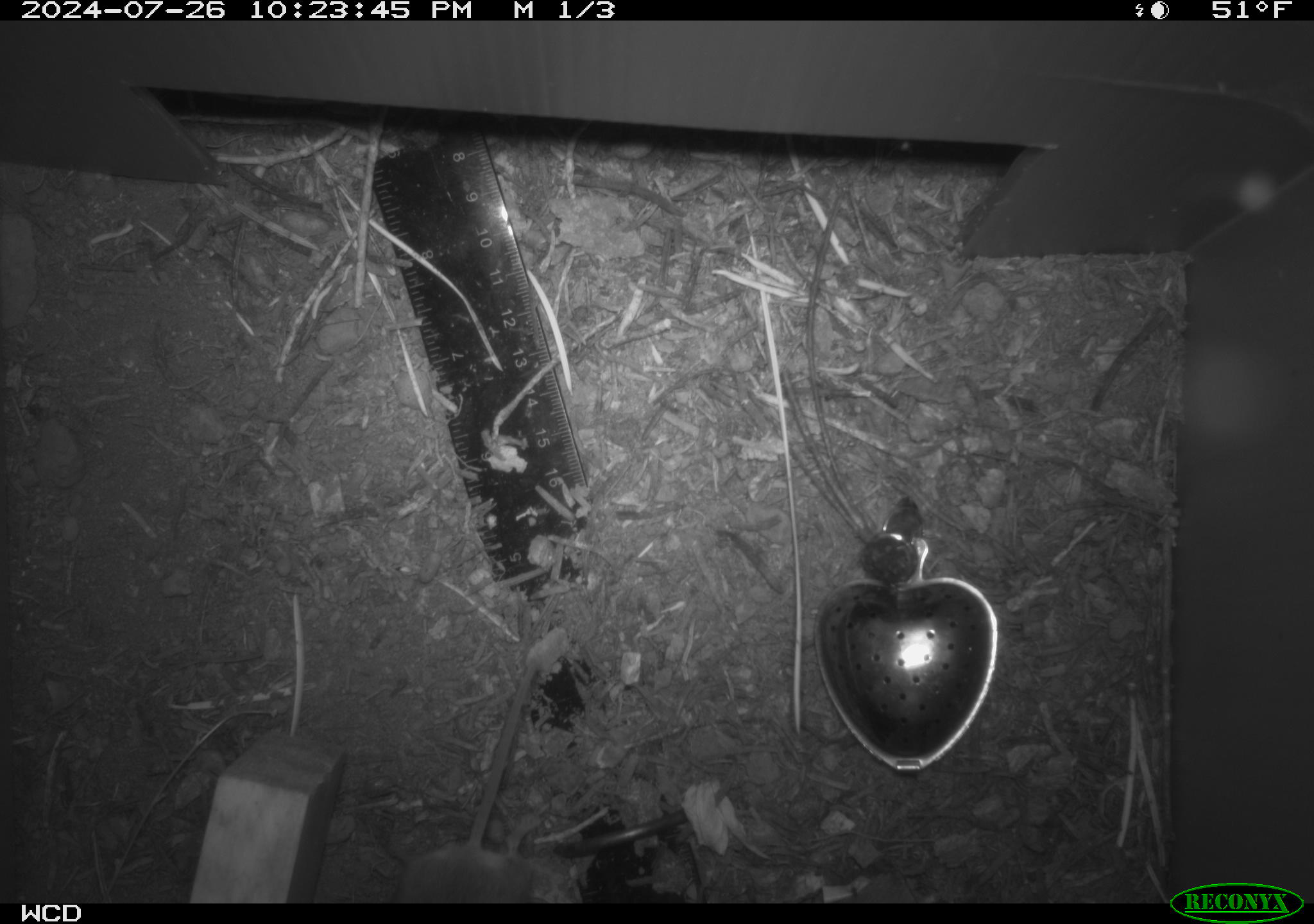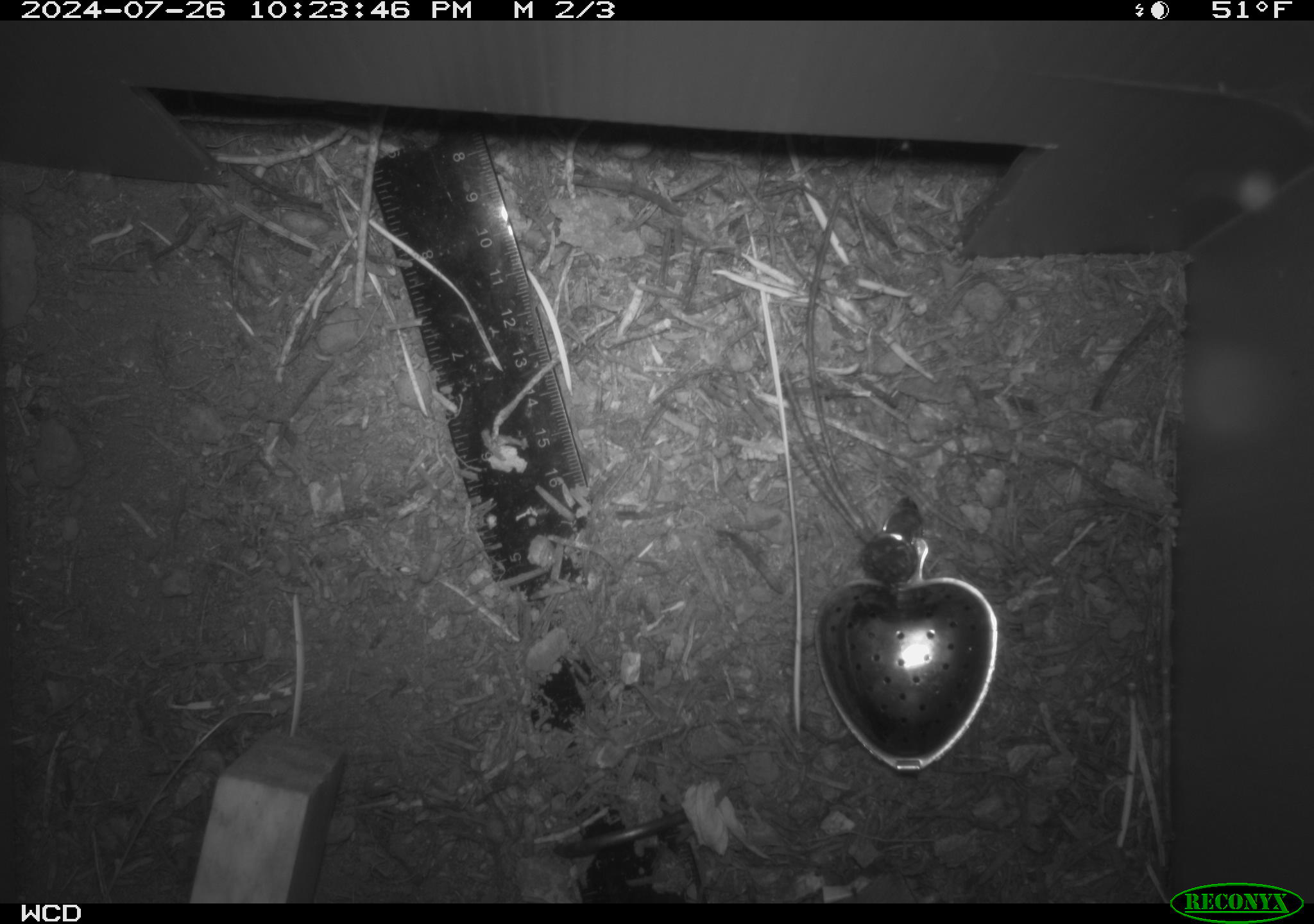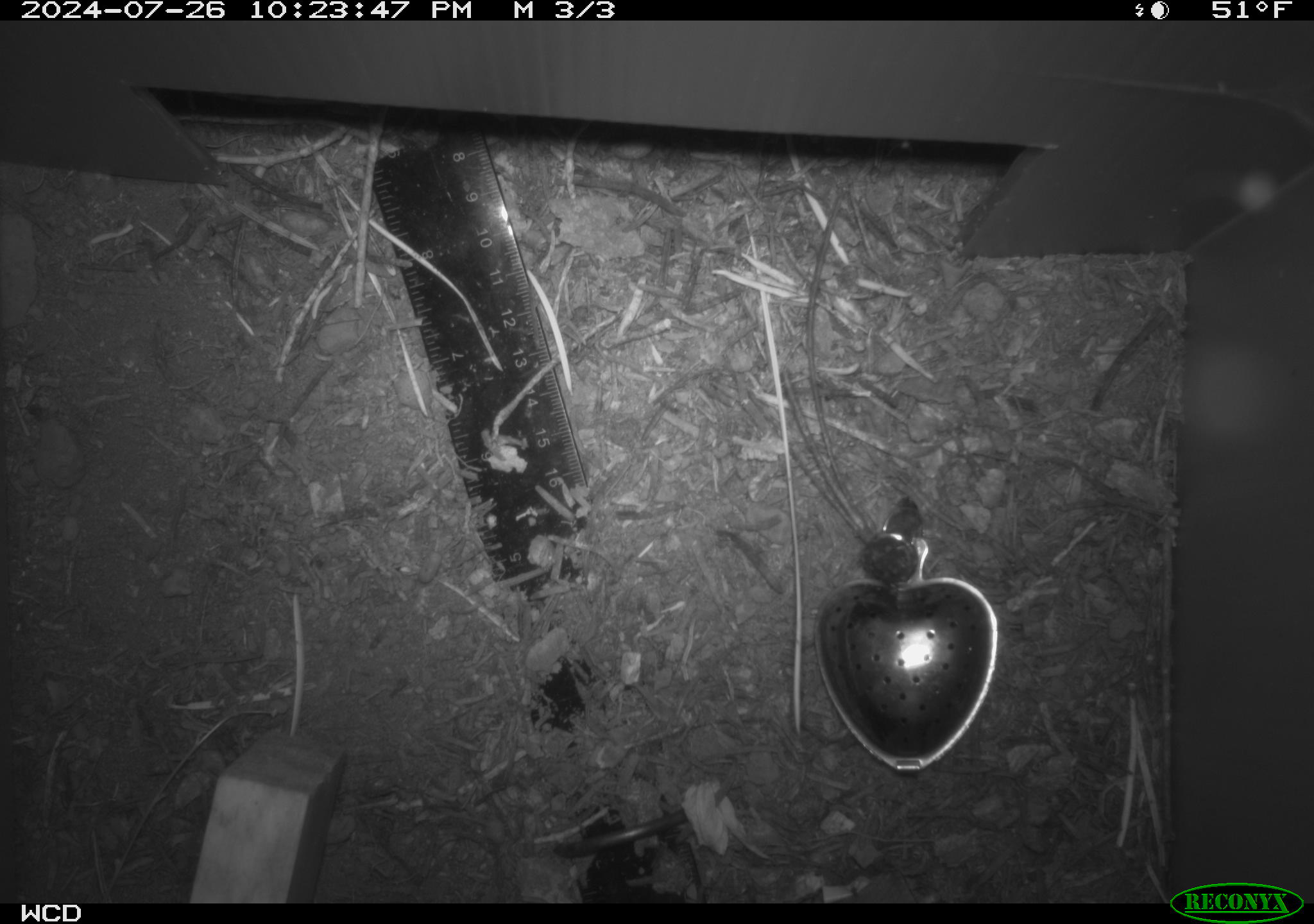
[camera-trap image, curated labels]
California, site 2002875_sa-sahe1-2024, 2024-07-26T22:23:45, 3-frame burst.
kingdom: Animalia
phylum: Chordata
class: Mammalia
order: Rodentia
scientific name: Rodentia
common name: rodent